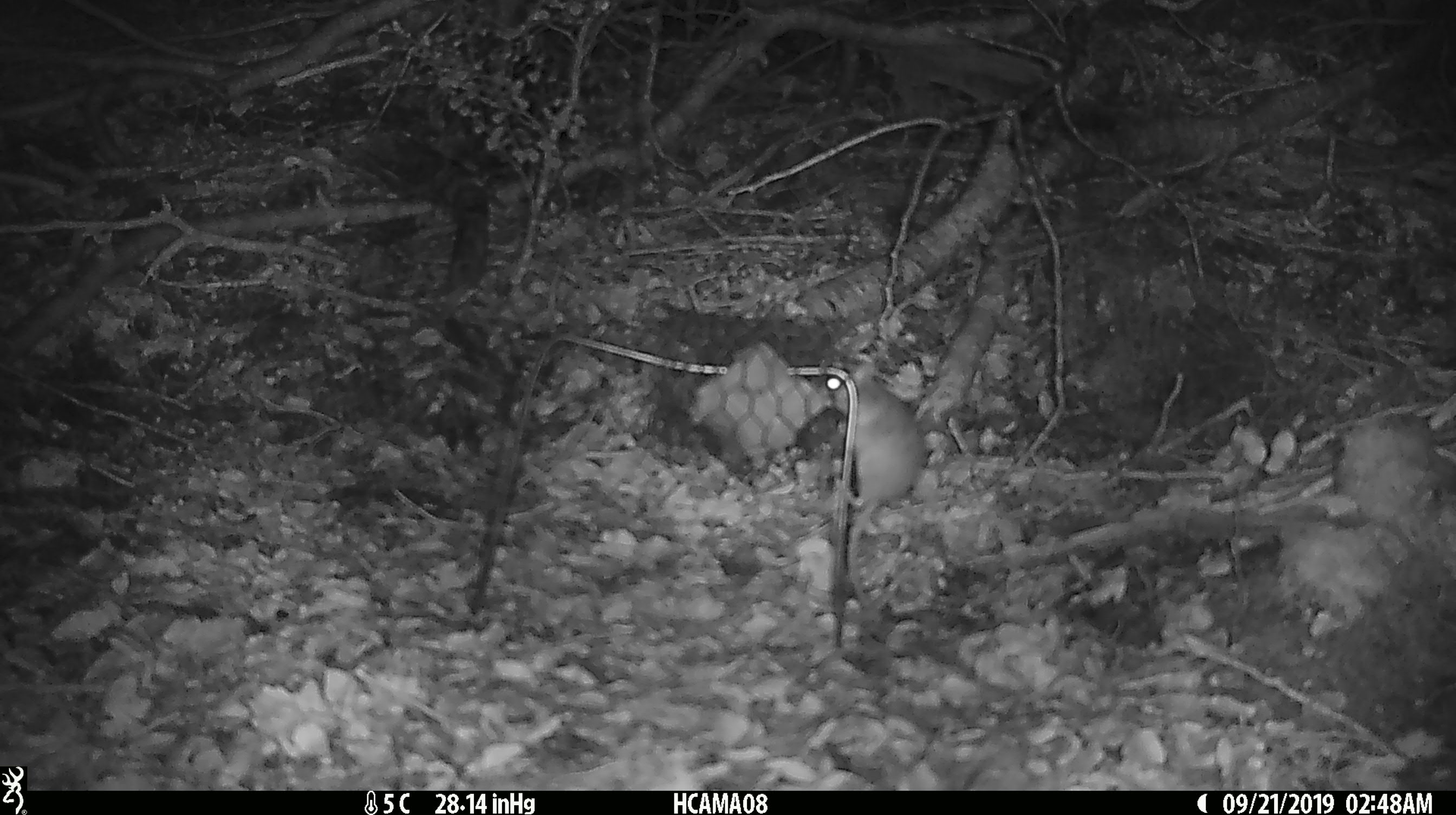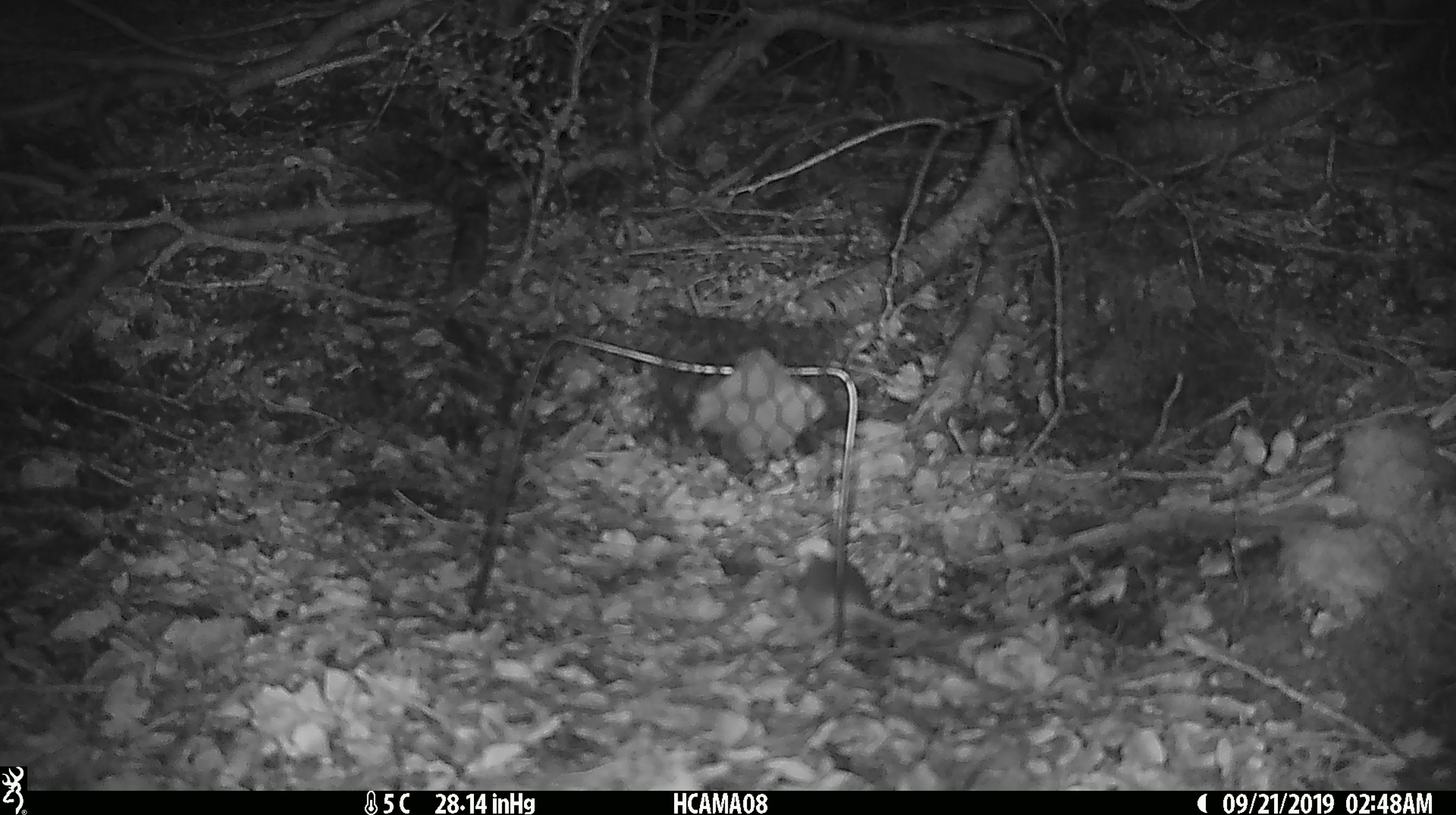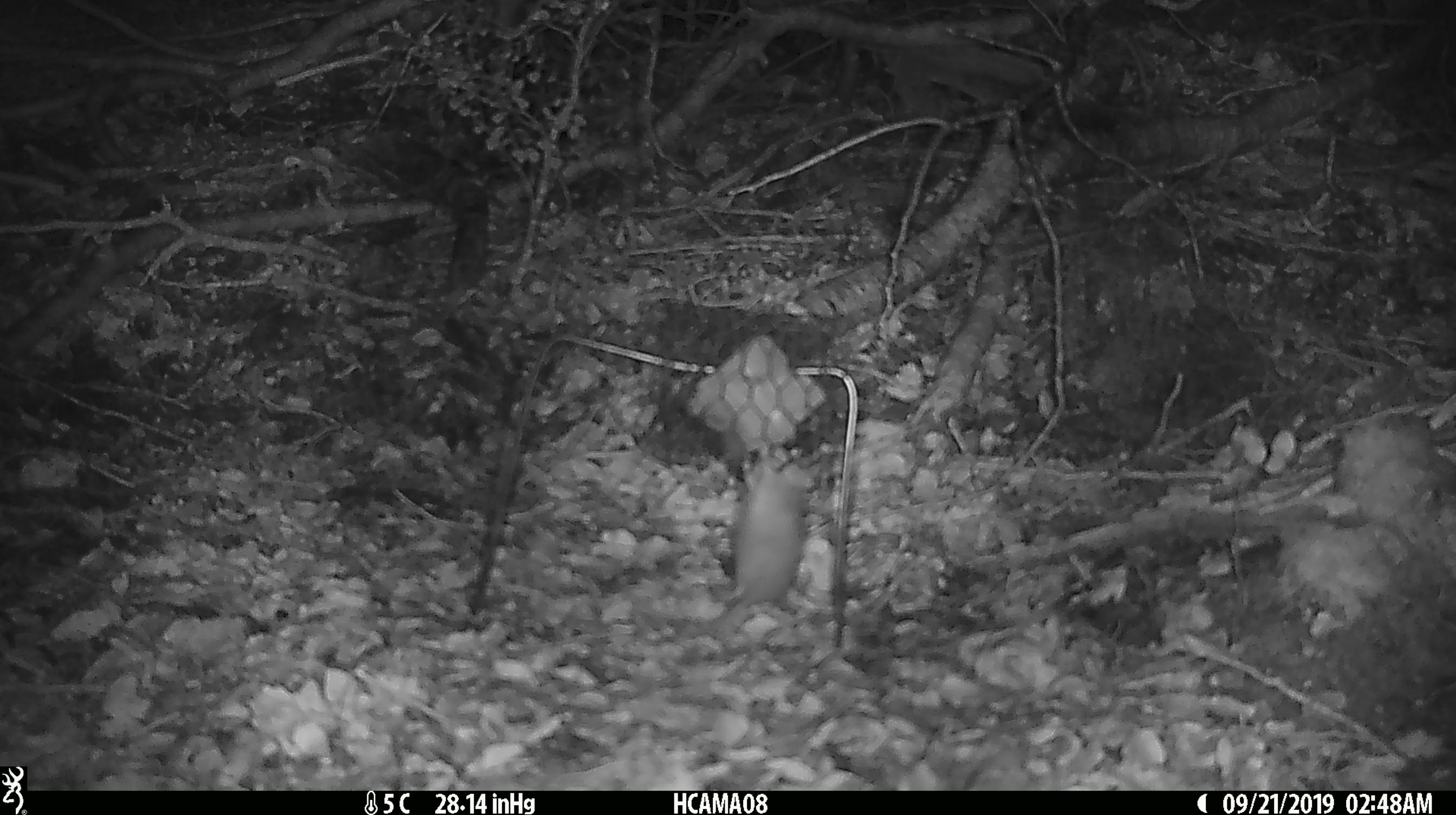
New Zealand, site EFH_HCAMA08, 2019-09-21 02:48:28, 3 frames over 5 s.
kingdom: Animalia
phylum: Chordata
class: Mammalia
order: Rodentia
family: Muridae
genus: Mus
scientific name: Mus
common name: mouse